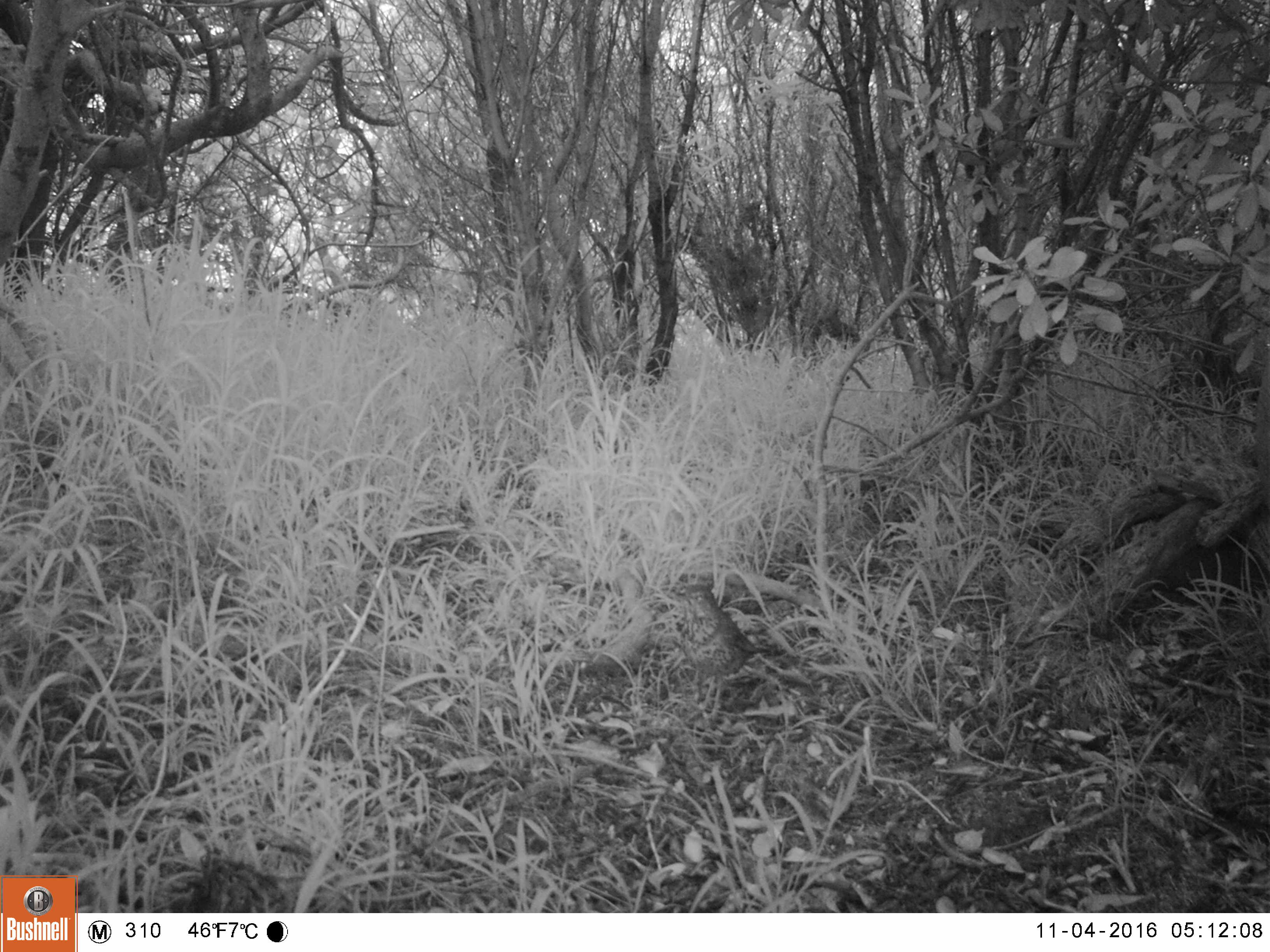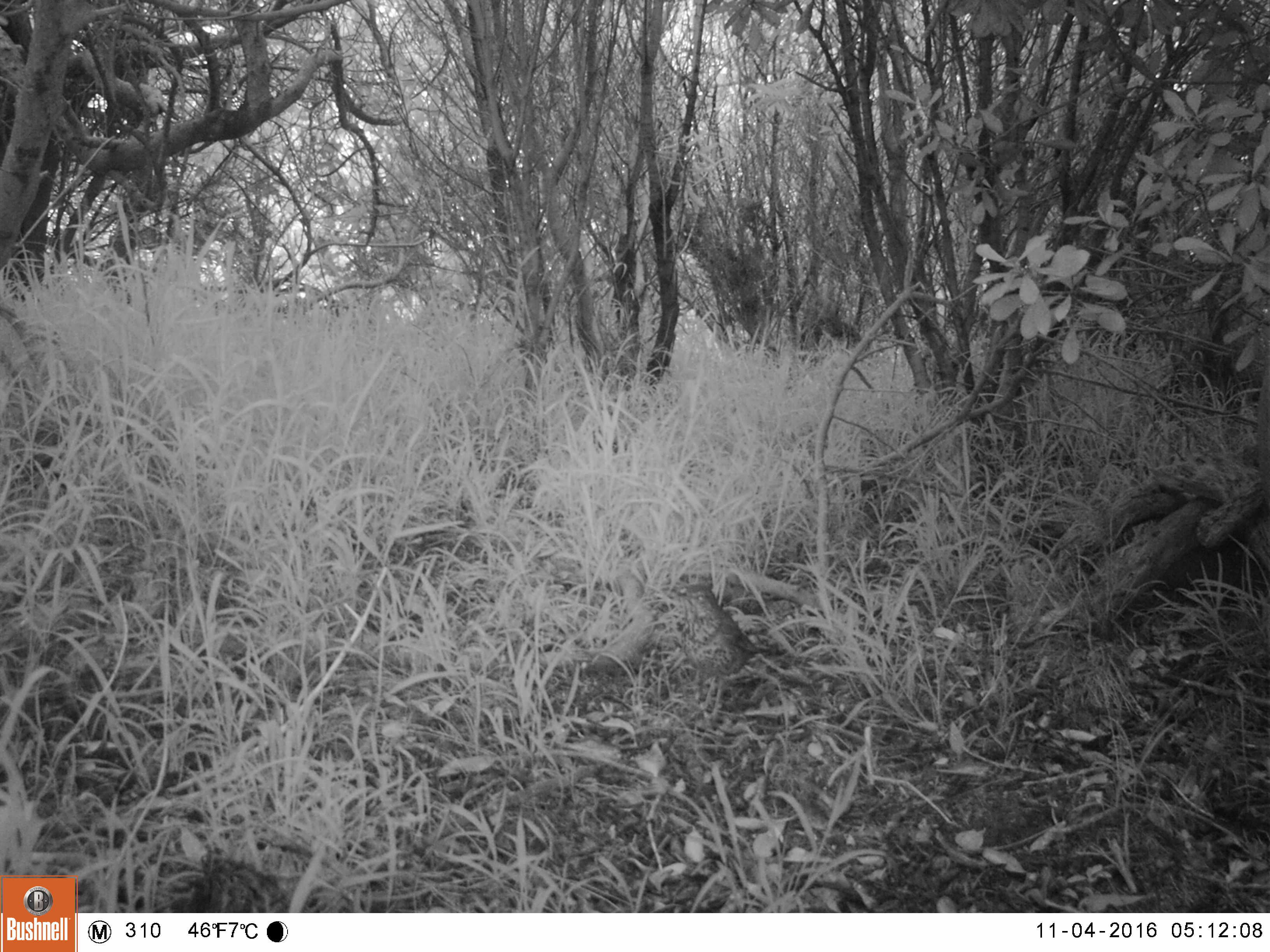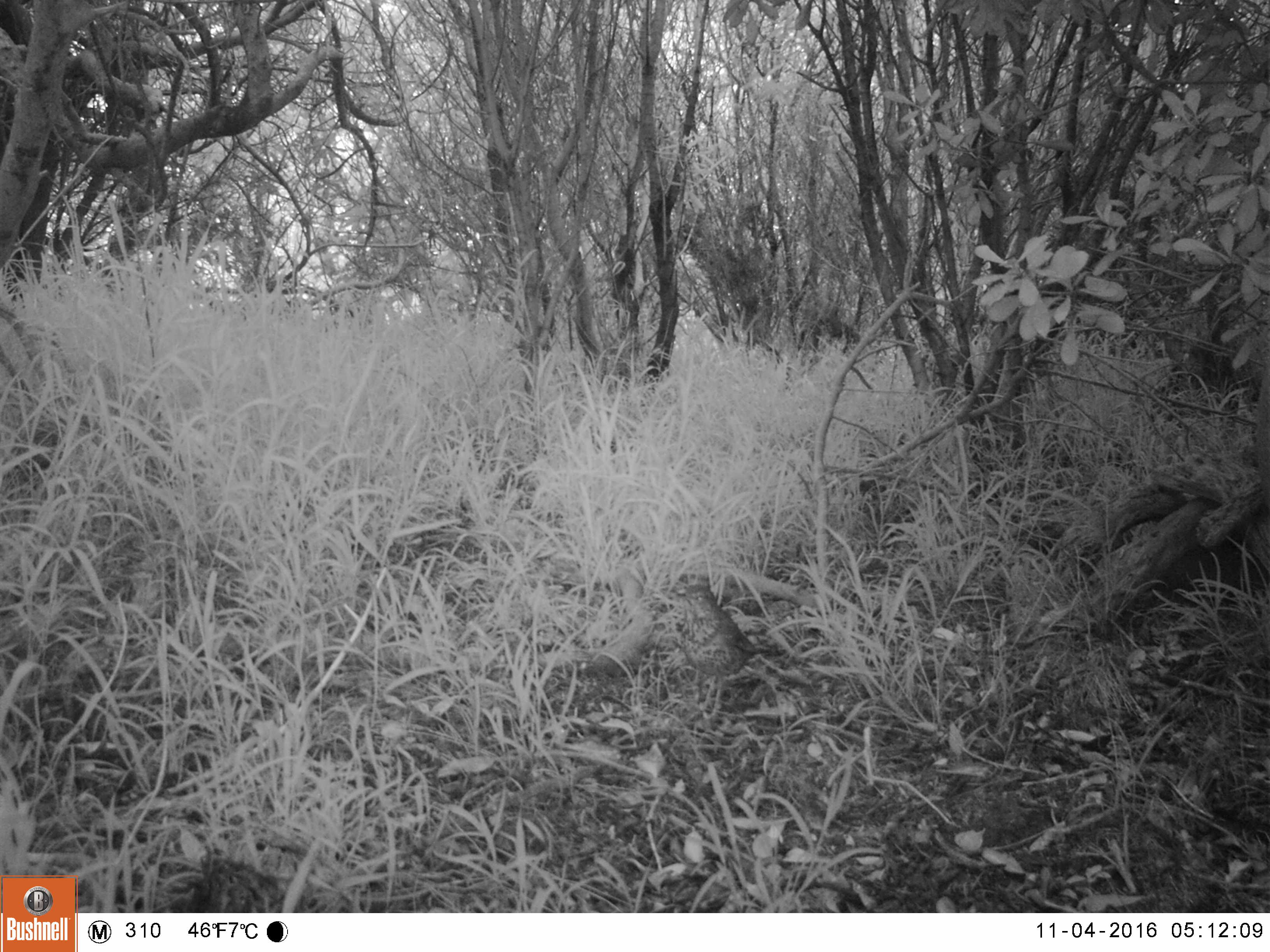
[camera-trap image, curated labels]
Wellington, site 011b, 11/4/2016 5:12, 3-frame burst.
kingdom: Animalia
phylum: Chordata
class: Aves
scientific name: Aves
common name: bird